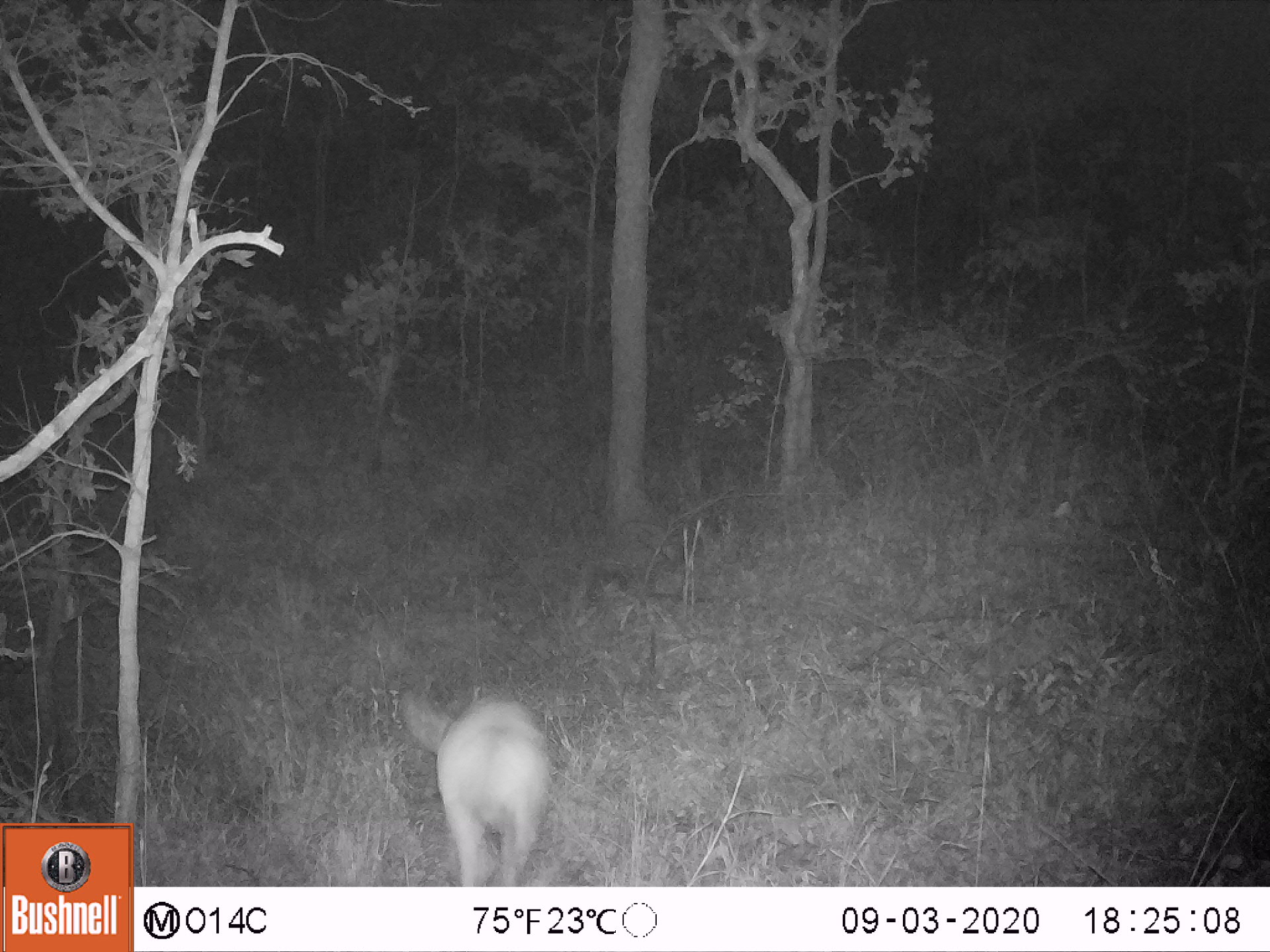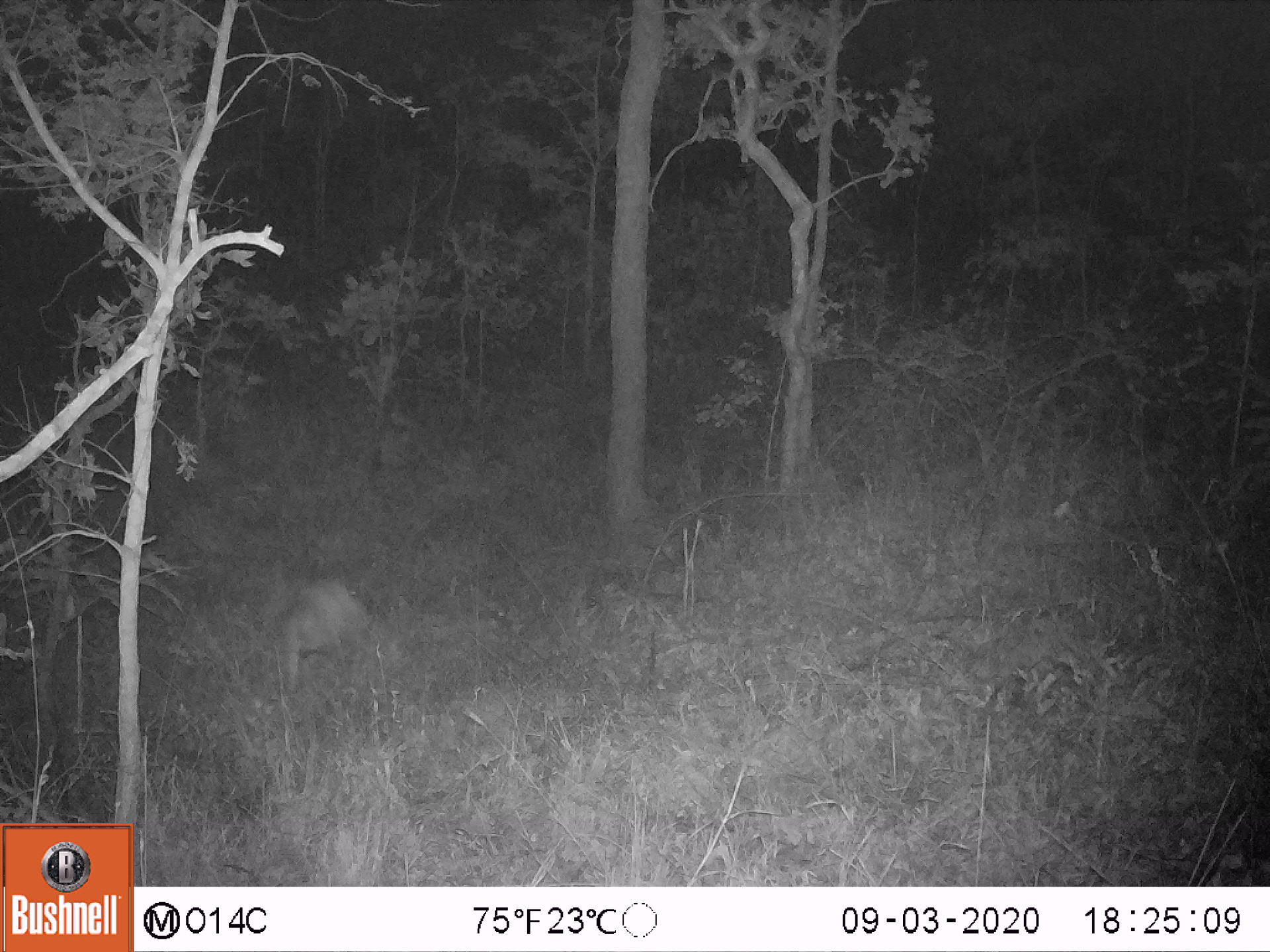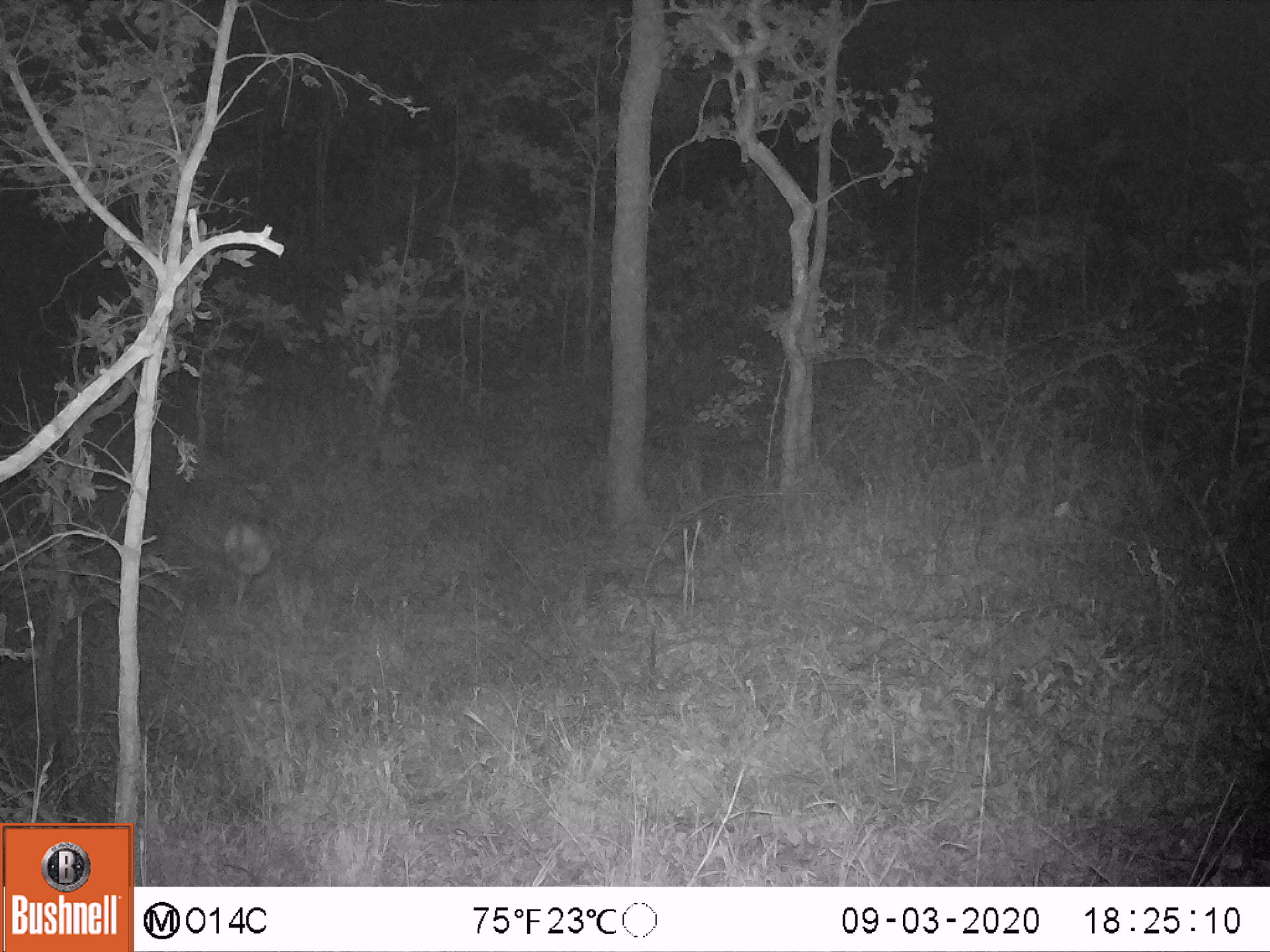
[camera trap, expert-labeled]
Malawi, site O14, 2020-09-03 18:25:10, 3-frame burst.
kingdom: Animalia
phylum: Chordata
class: Mammalia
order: Artiodactyla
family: Bovidae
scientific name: Antilopinae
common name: small antelope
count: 1